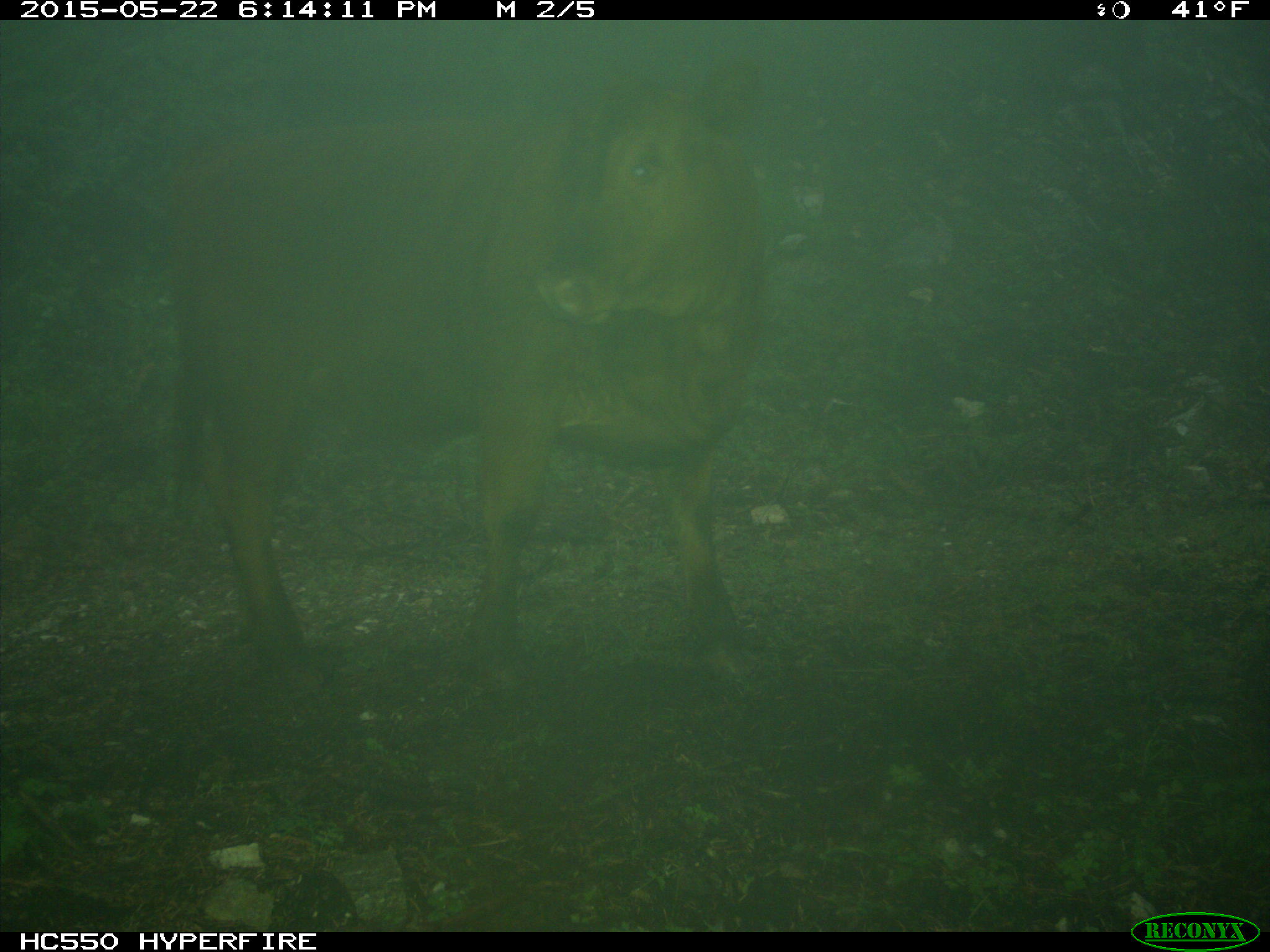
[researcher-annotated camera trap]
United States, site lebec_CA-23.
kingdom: Animalia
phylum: Chordata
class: Mammalia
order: Artiodactyla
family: Bovidae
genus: Bos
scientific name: Bos taurus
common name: domestic cow